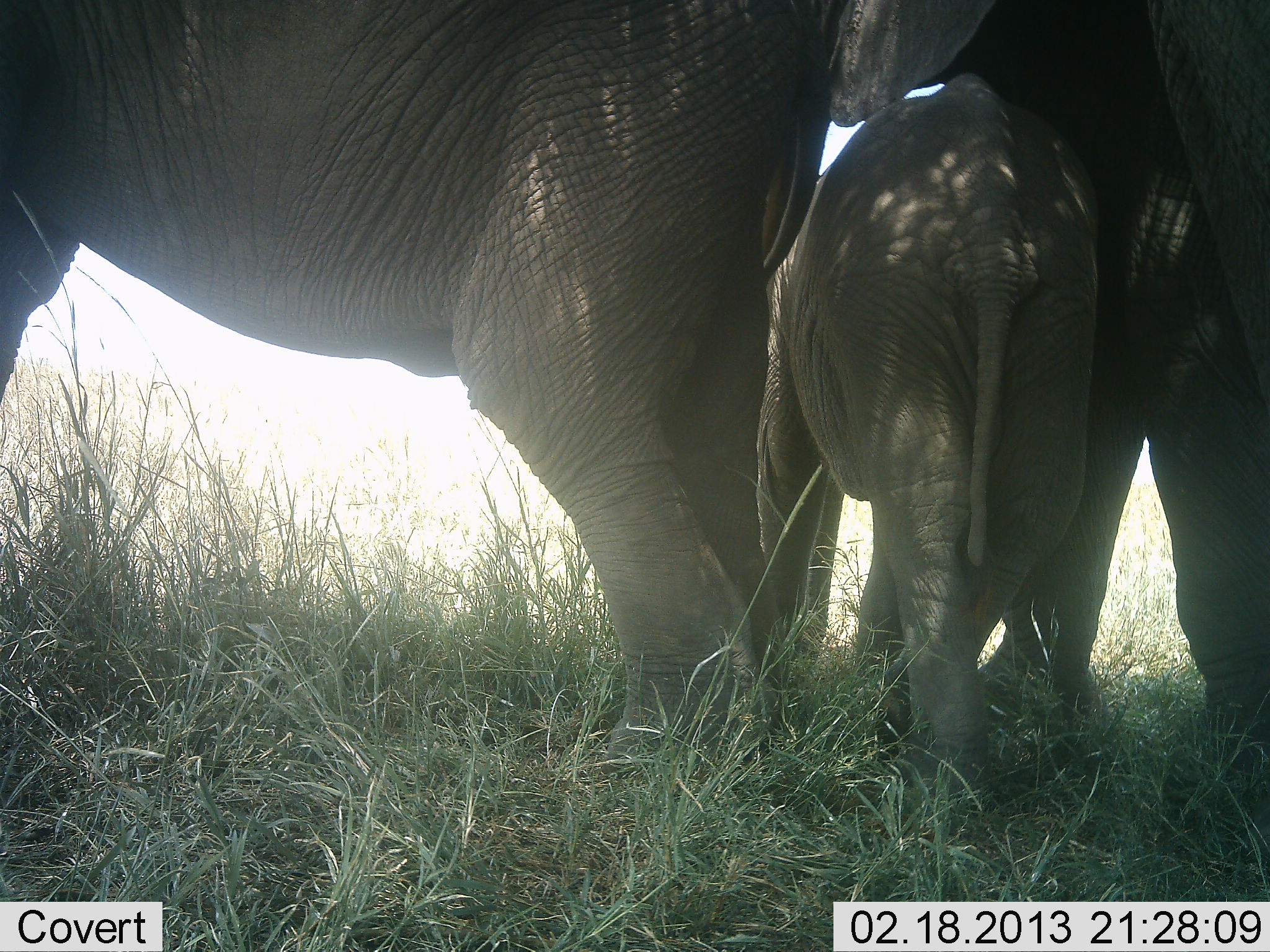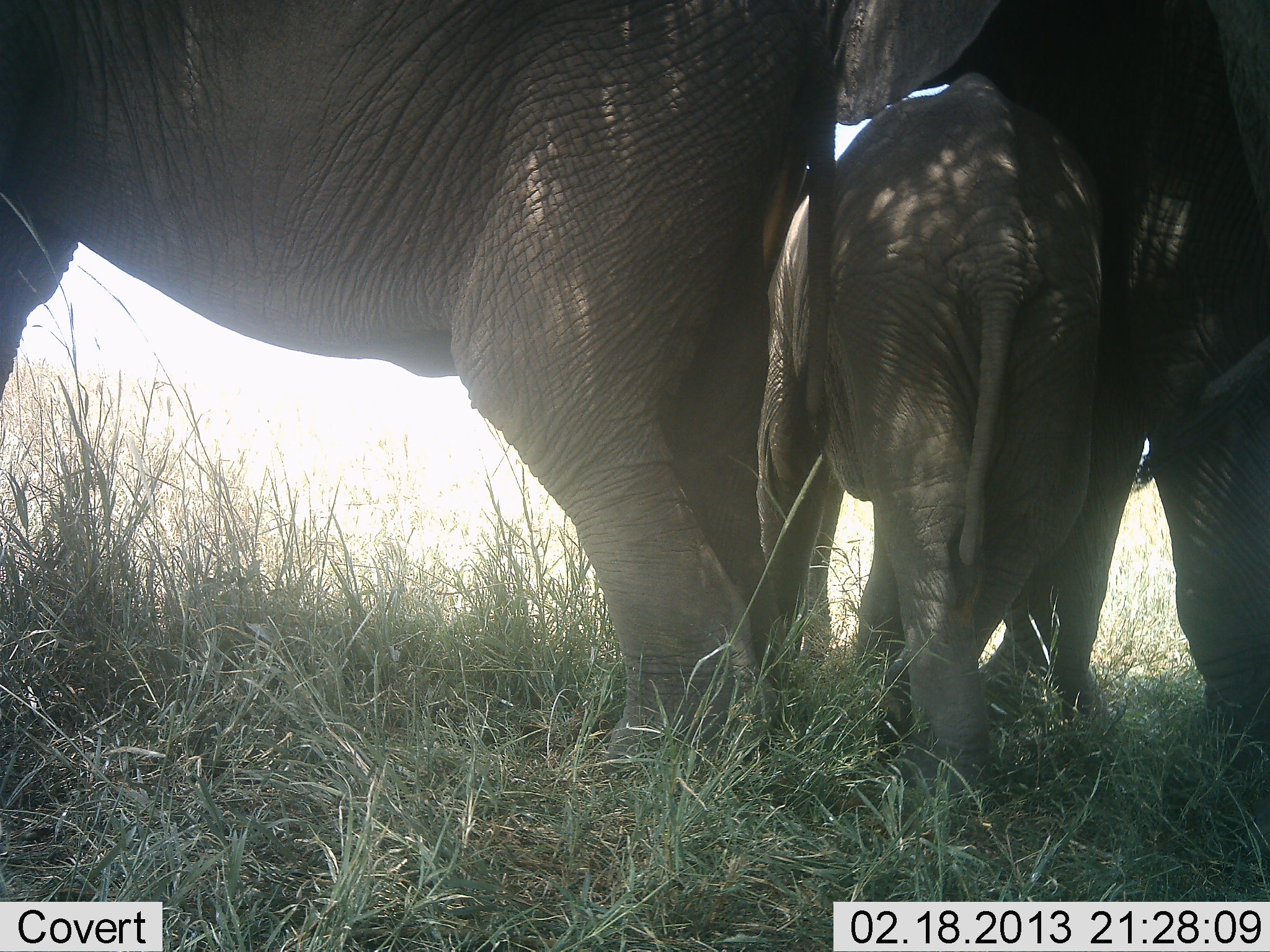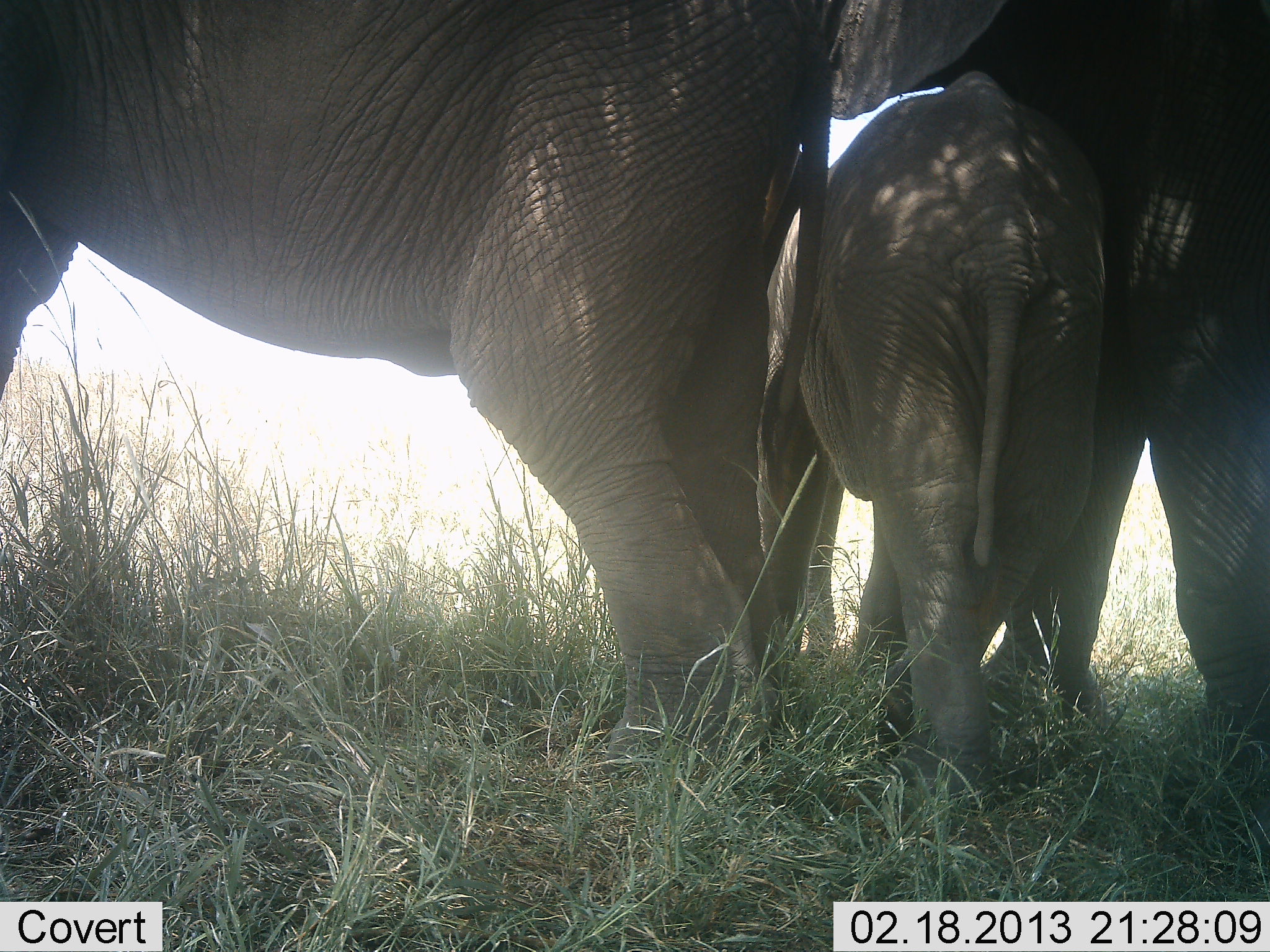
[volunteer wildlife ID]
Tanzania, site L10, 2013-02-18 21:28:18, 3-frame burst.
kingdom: Animalia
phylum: Chordata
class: Mammalia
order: Proboscidea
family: Elephantidae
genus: Loxodonta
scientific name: Loxodonta africana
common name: african bush elephant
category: elephant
Elephant (african bush elephant) (Loxodonta africana), count 3. Behavior (volunteer vote fractions): standing 82%, resting 0%, moving 9%, interacting 21%. Young present (vote fraction): 91%. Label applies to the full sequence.